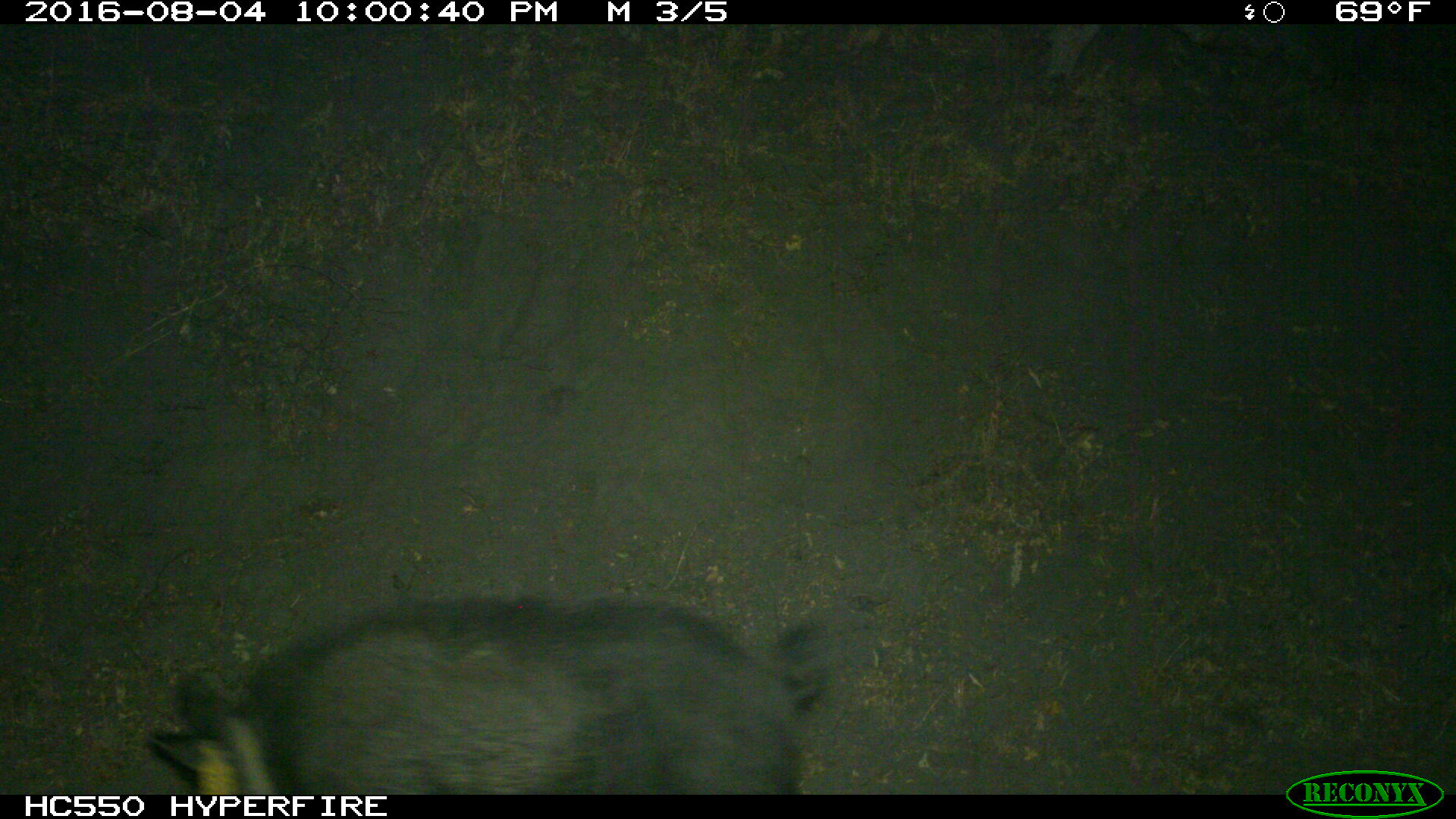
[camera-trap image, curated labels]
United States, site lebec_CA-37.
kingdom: Animalia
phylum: Chordata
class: Mammalia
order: Artiodactyla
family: Suidae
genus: Sus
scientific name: Sus scrofa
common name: wild boar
Sus scrofa (wild boar).